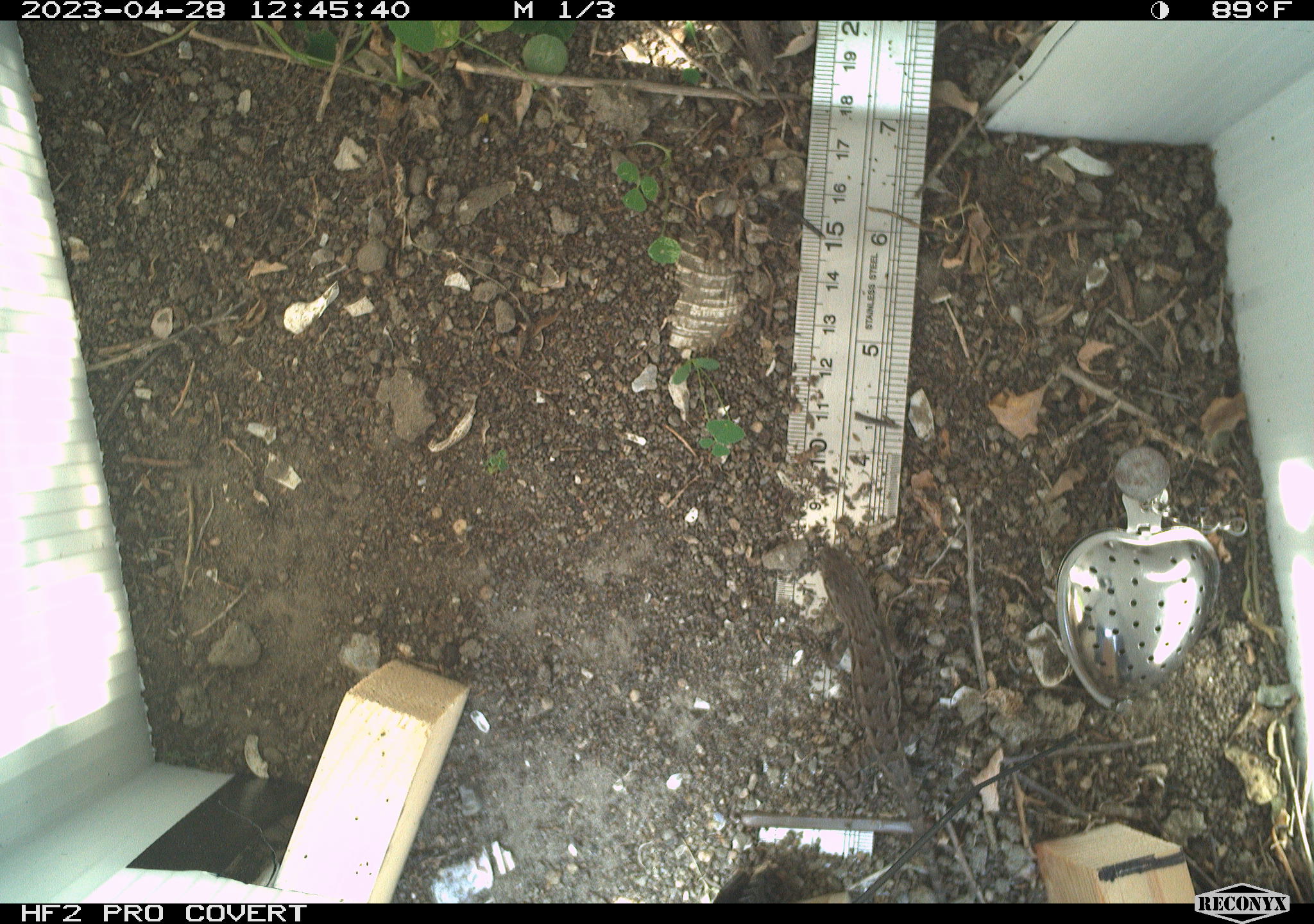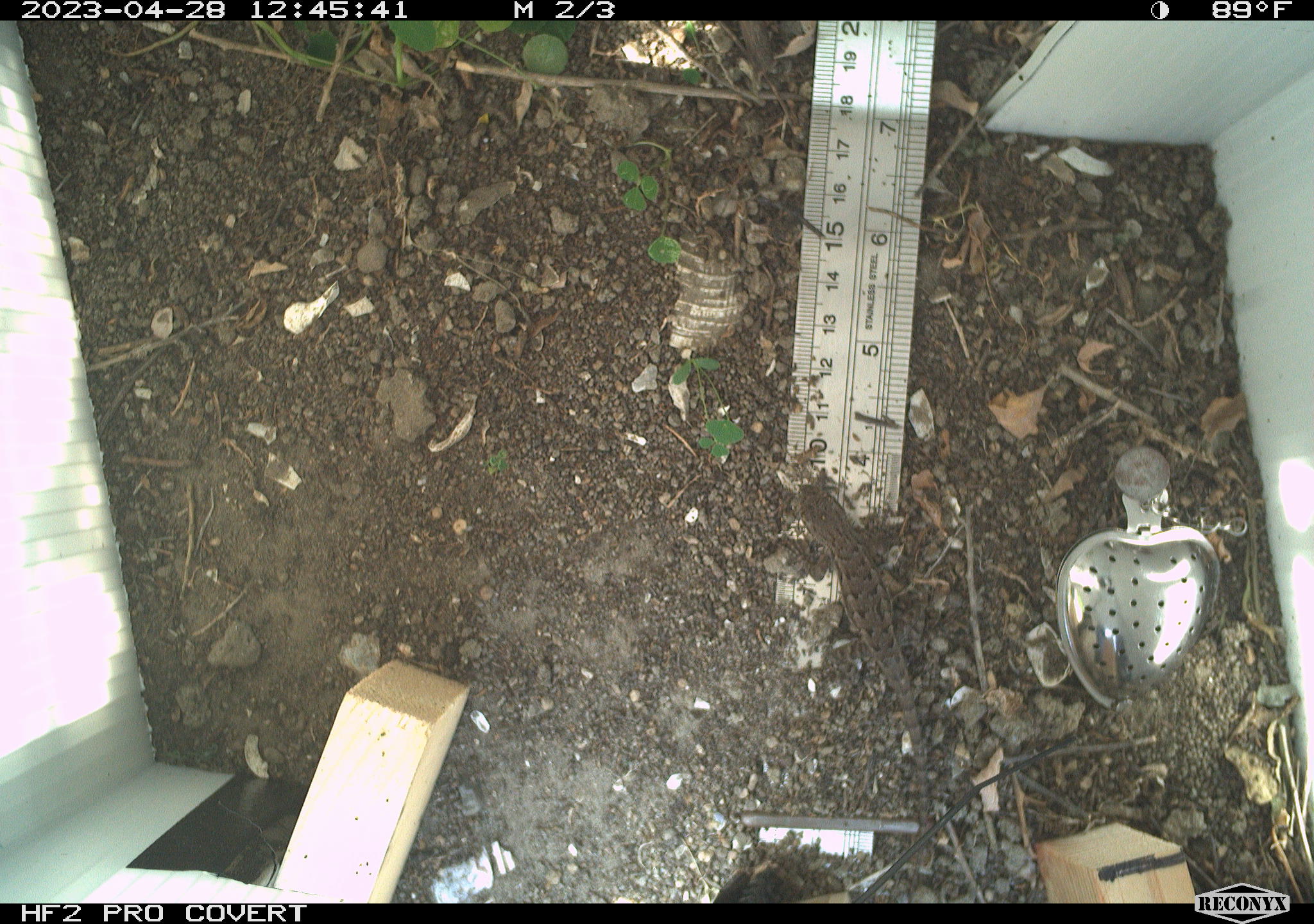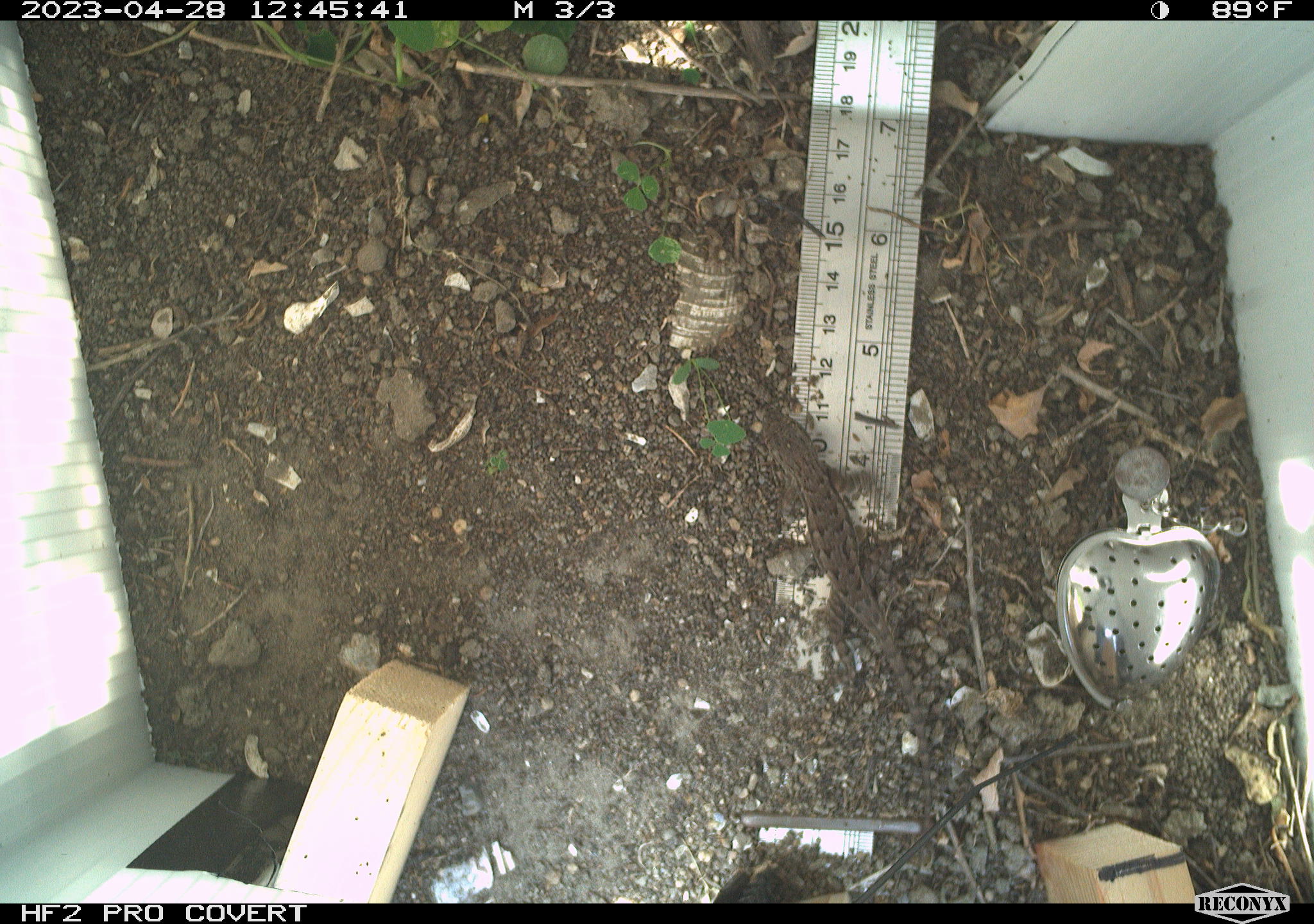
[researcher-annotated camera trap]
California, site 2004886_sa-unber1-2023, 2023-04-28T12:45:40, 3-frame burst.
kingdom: Animalia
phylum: Chordata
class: Reptilia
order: Squamata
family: Phrynosomatidae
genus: Sceloporus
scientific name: Sceloporus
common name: spiny lizards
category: sceloporus species